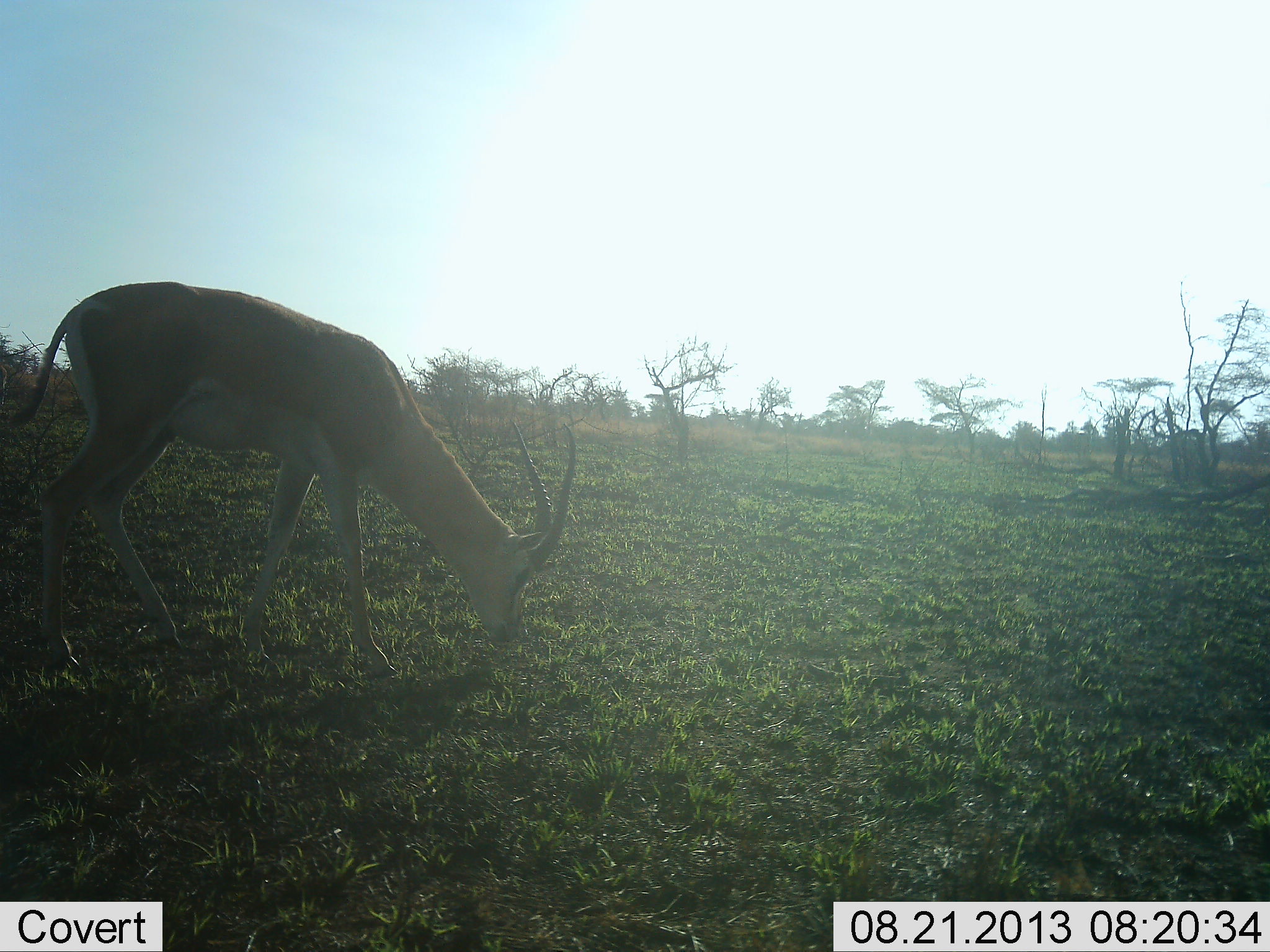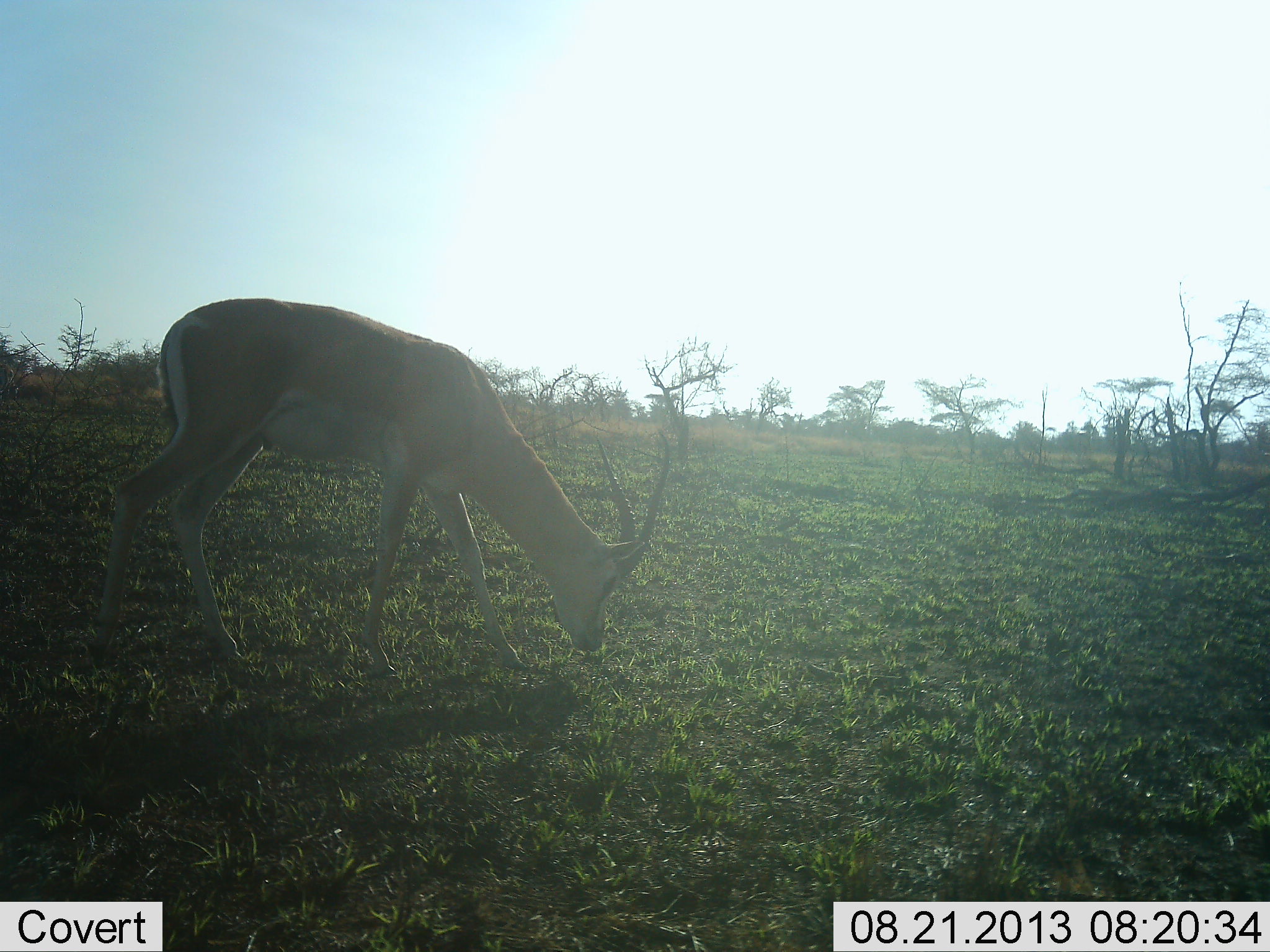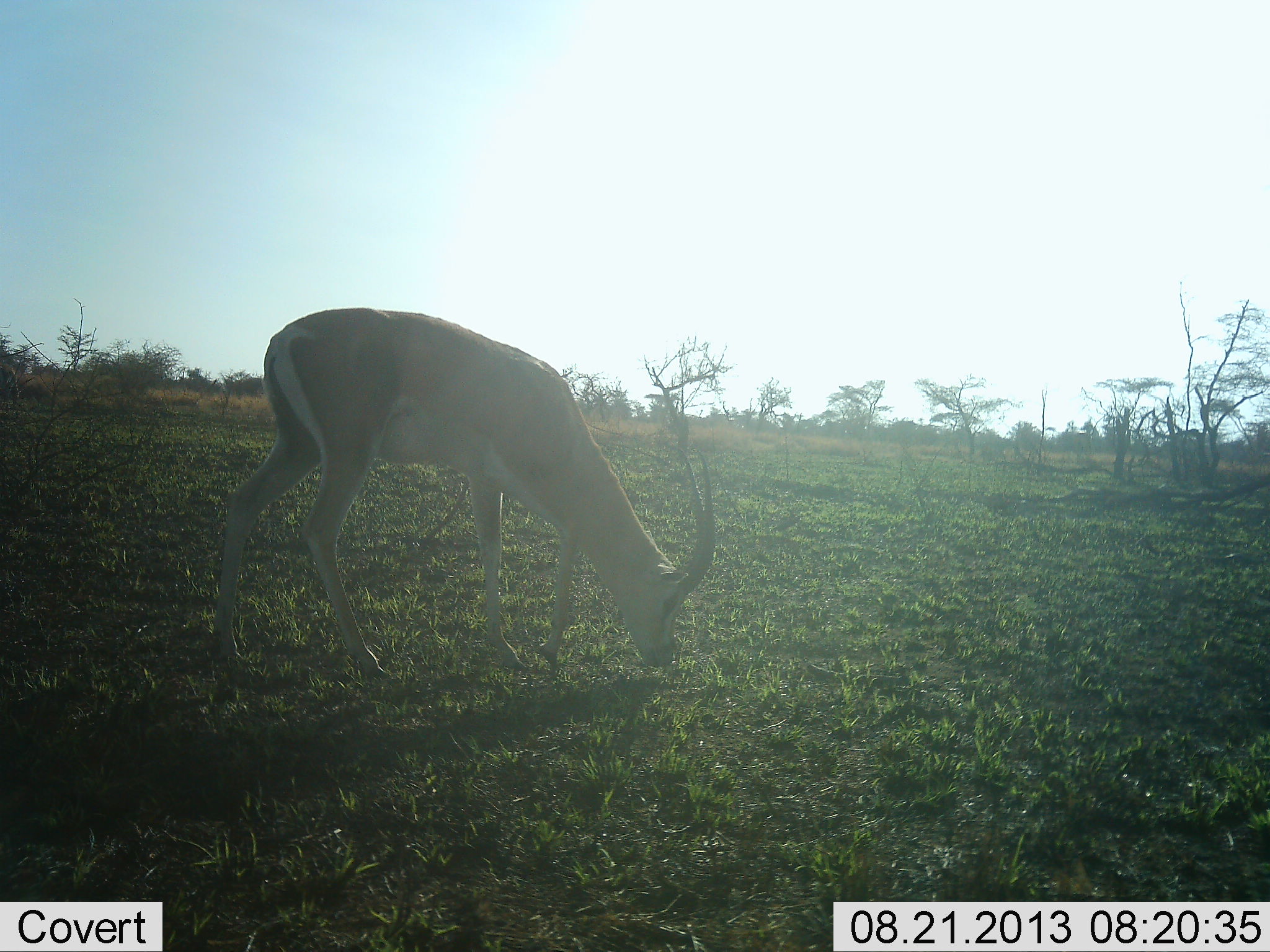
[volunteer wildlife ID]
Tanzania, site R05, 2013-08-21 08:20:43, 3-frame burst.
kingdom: Animalia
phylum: Chordata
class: Mammalia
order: Artiodactyla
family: Bovidae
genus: Nanger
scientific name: Nanger granti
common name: grant's gazelle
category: gazellegrants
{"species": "gazellegrants (grant's gazelle) (Nanger granti)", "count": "1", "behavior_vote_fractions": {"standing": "11%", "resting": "0%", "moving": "32%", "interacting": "0%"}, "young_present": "0%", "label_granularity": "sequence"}